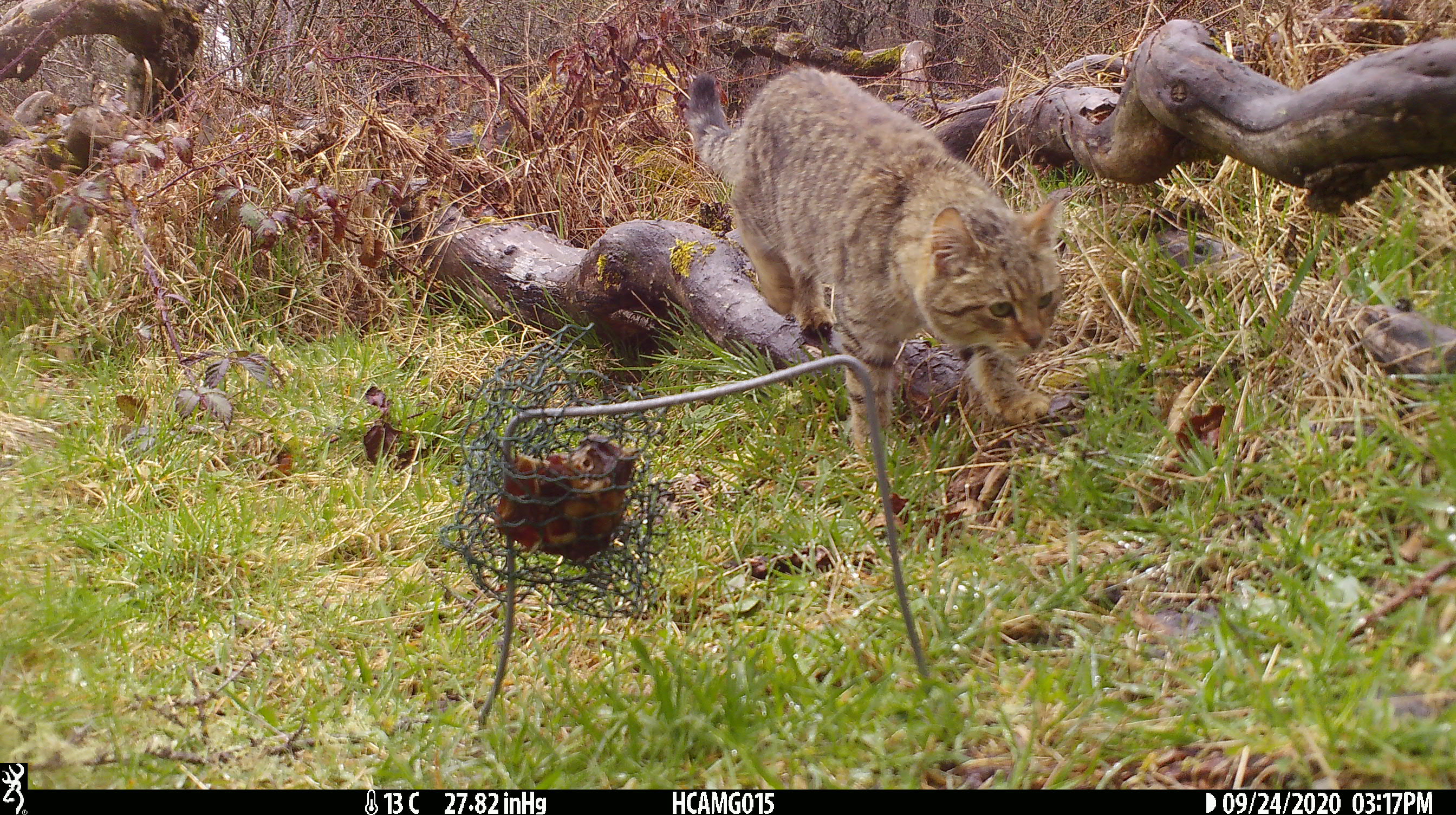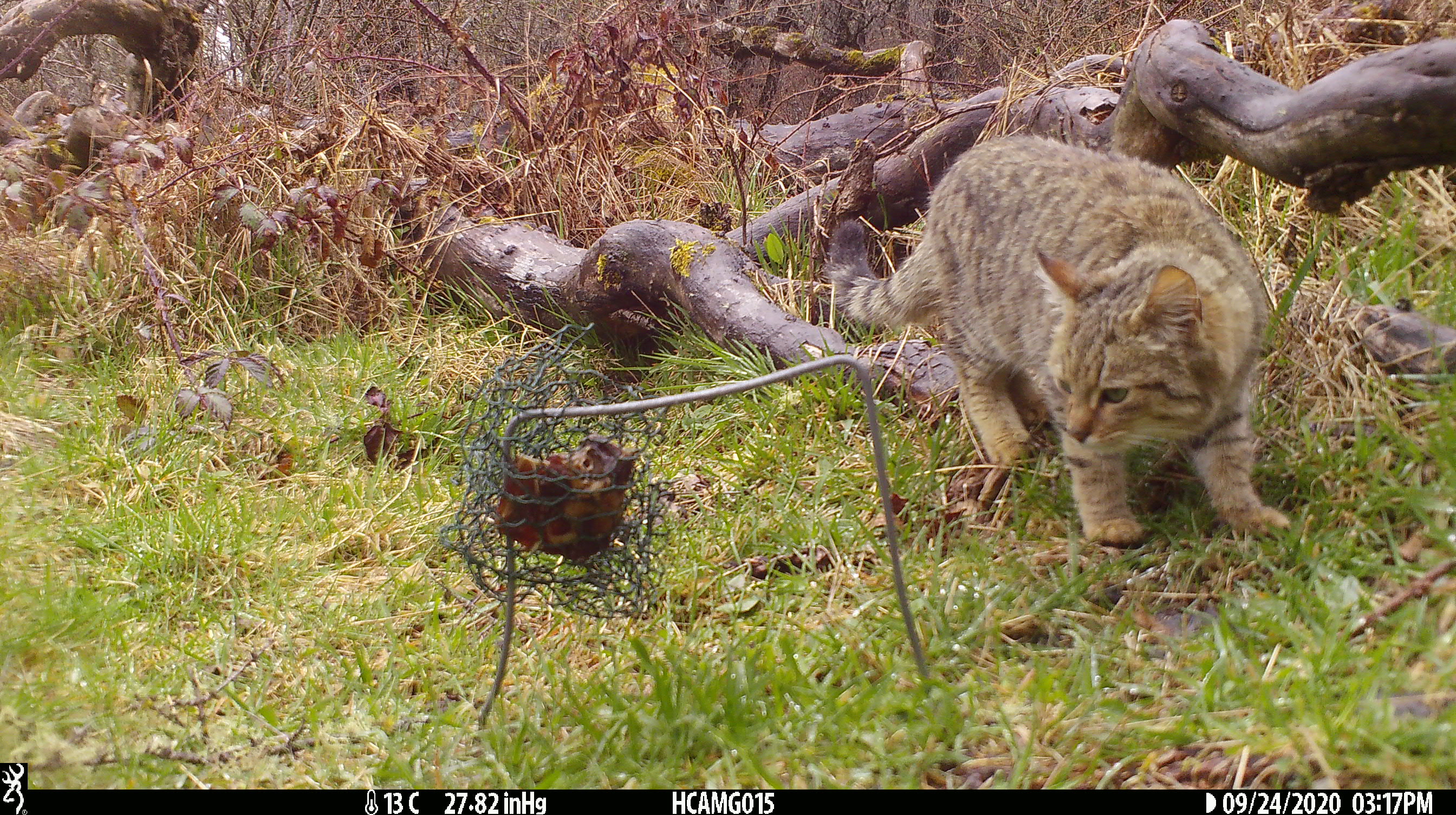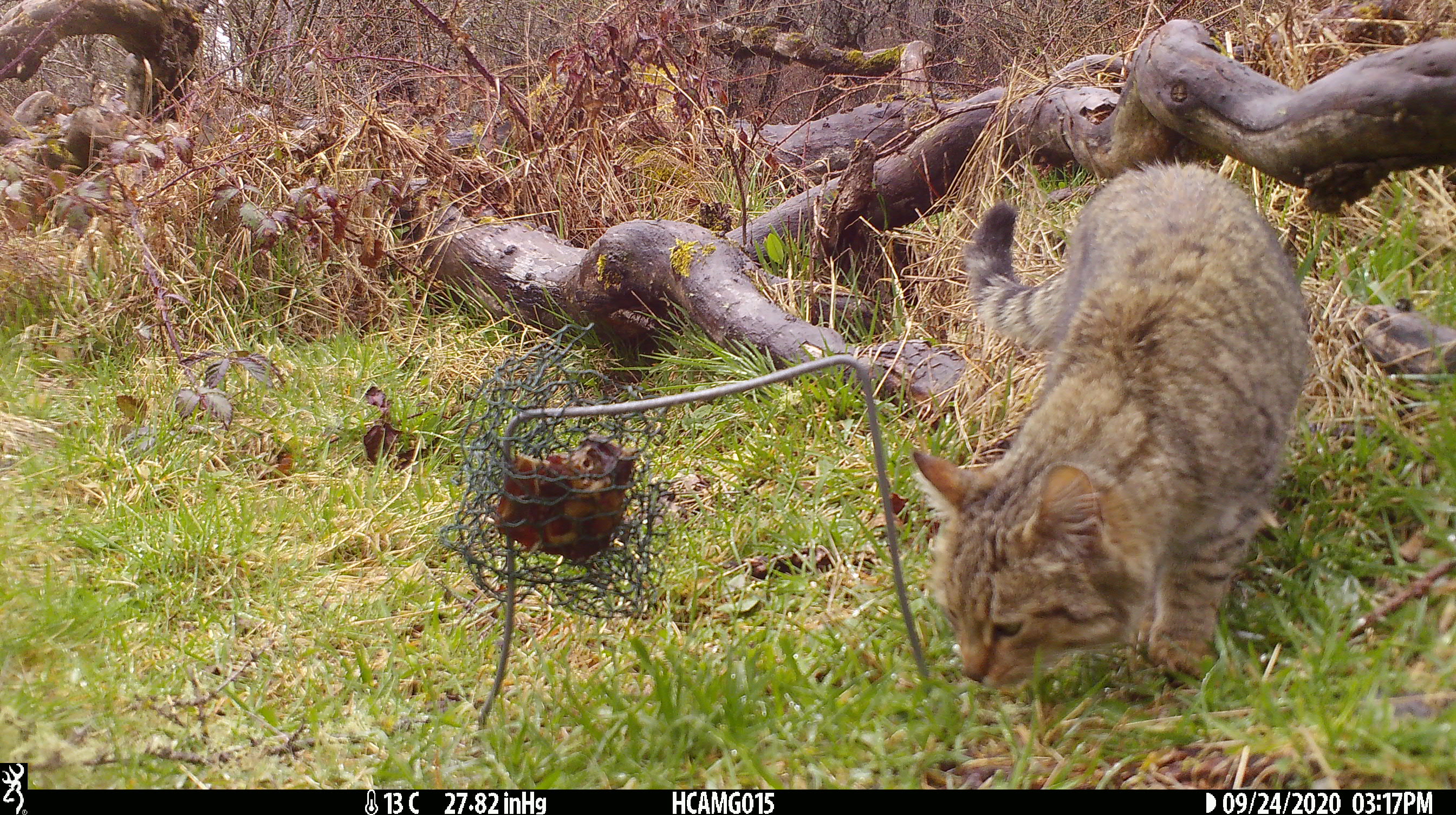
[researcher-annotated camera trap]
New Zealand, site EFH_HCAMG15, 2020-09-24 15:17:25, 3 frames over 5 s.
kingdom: Animalia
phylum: Chordata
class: Mammalia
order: Carnivora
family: Felidae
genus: Felis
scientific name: Felis catus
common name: domestic cat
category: cat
Cat (domestic cat) (Felis catus).